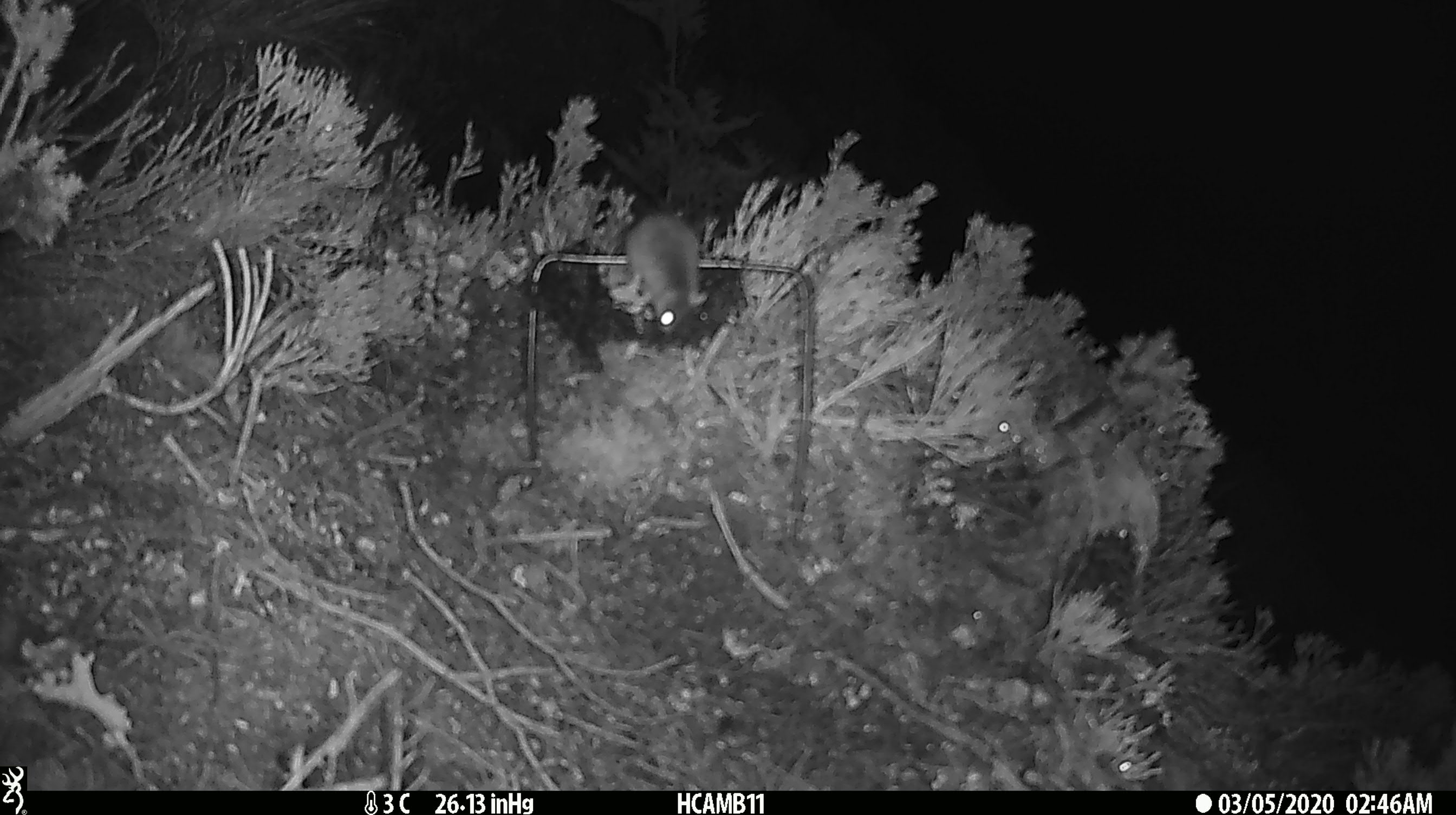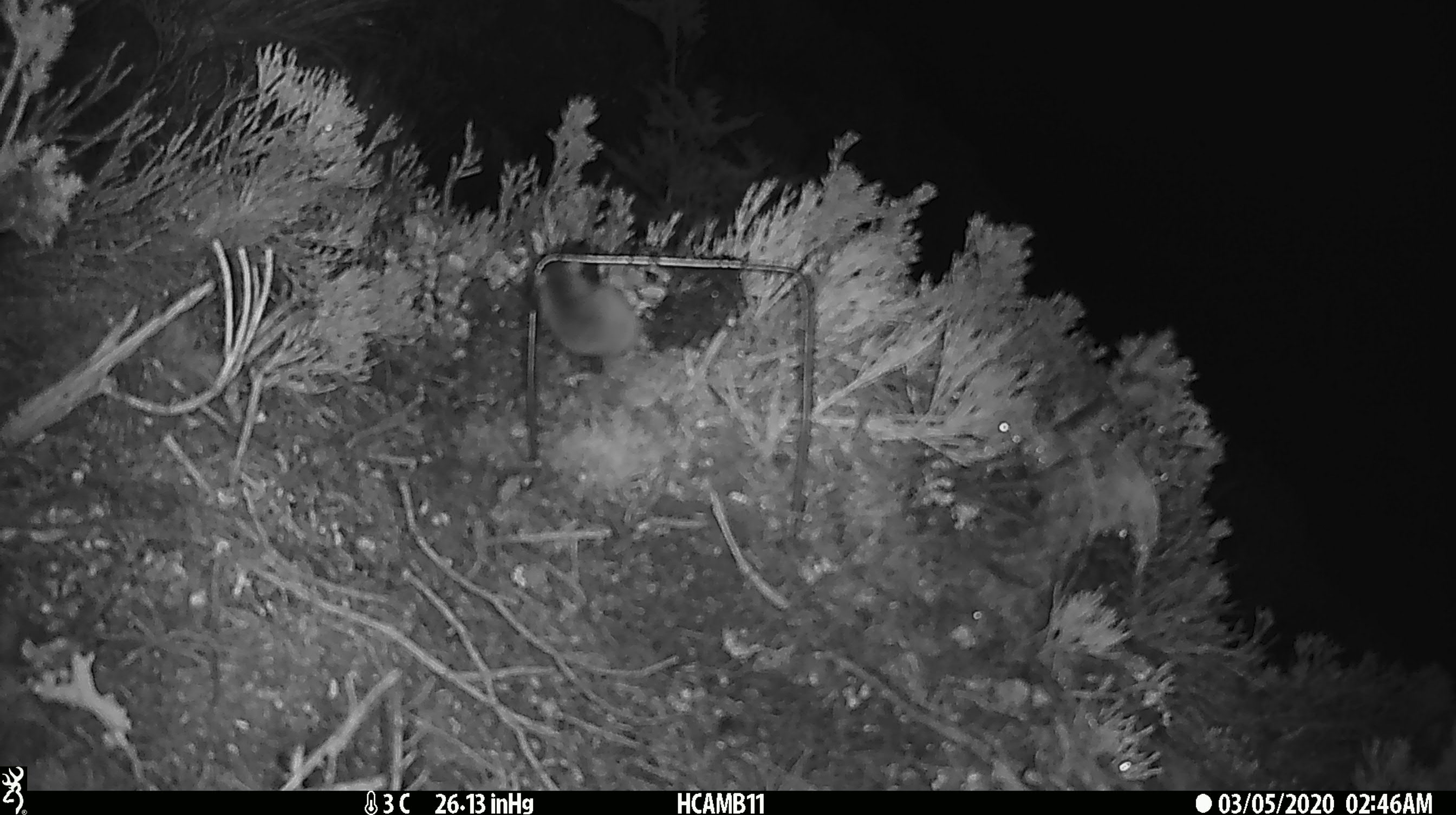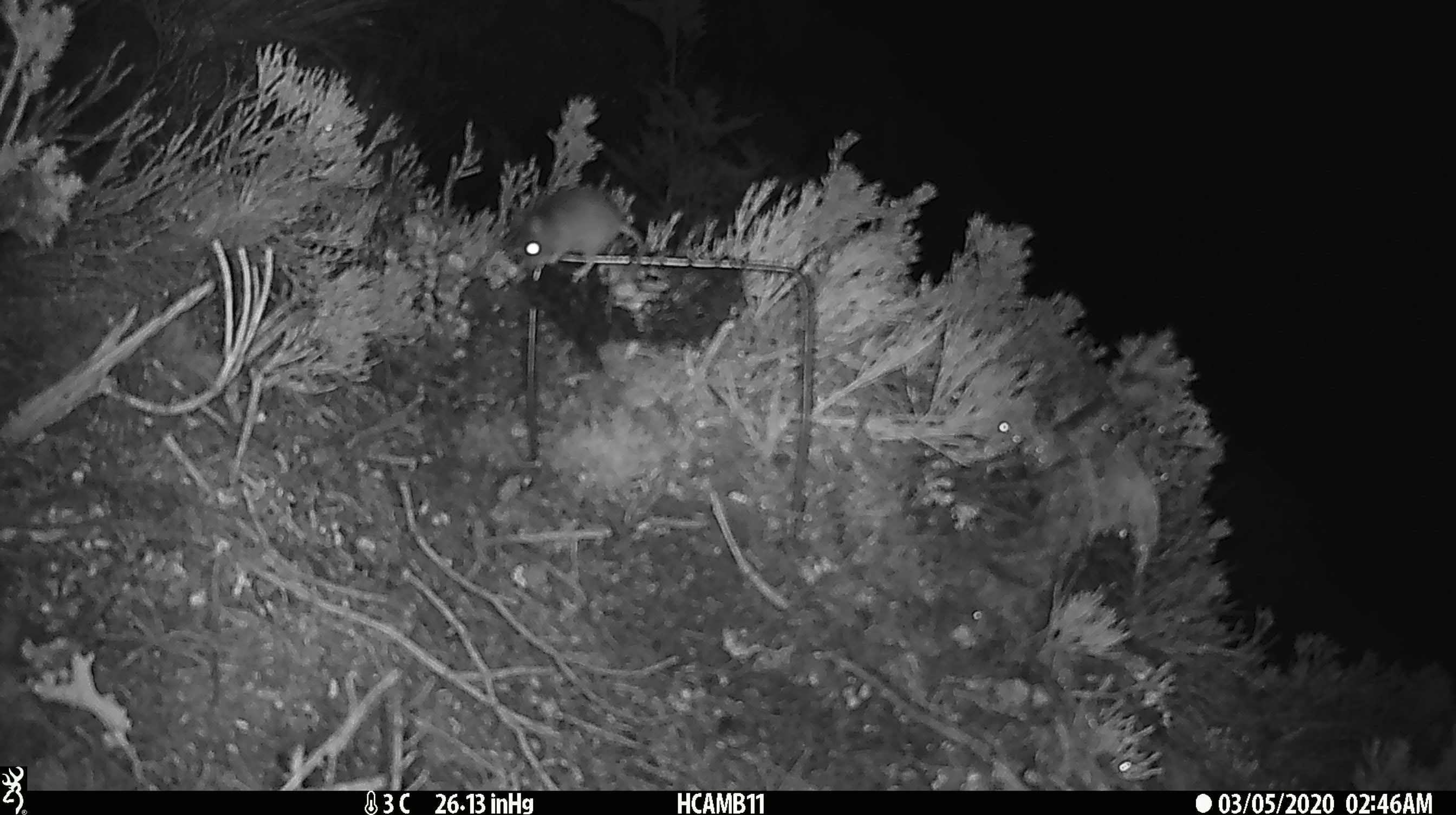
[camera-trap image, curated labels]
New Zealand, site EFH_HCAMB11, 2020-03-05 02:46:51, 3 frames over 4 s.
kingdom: Animalia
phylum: Chordata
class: Mammalia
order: Rodentia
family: Muridae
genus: Mus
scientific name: Mus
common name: mouse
Mouse (Mus).